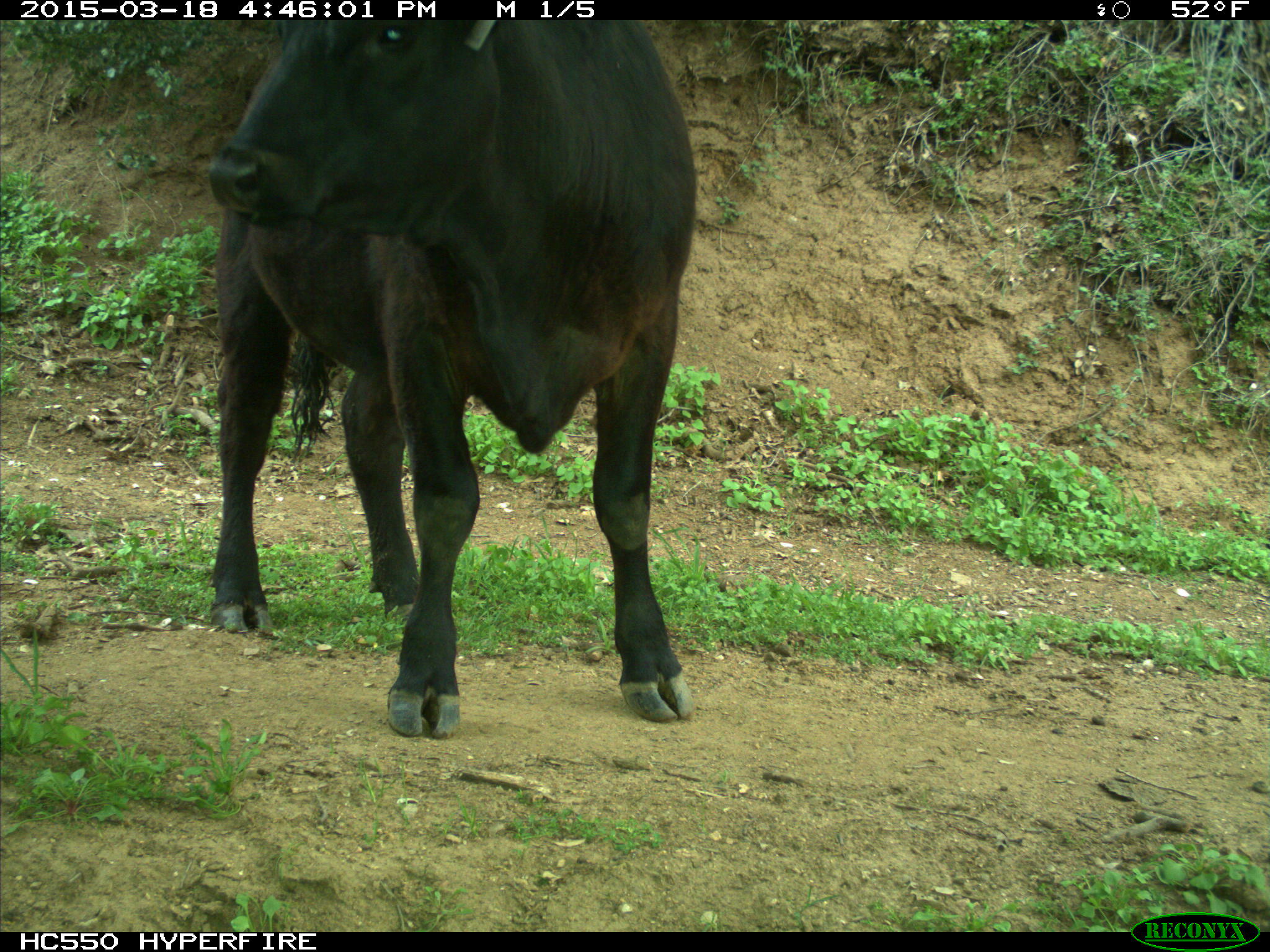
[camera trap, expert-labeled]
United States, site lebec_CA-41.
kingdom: Animalia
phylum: Chordata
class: Mammalia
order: Artiodactyla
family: Bovidae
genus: Bos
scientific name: Bos taurus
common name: domestic cow